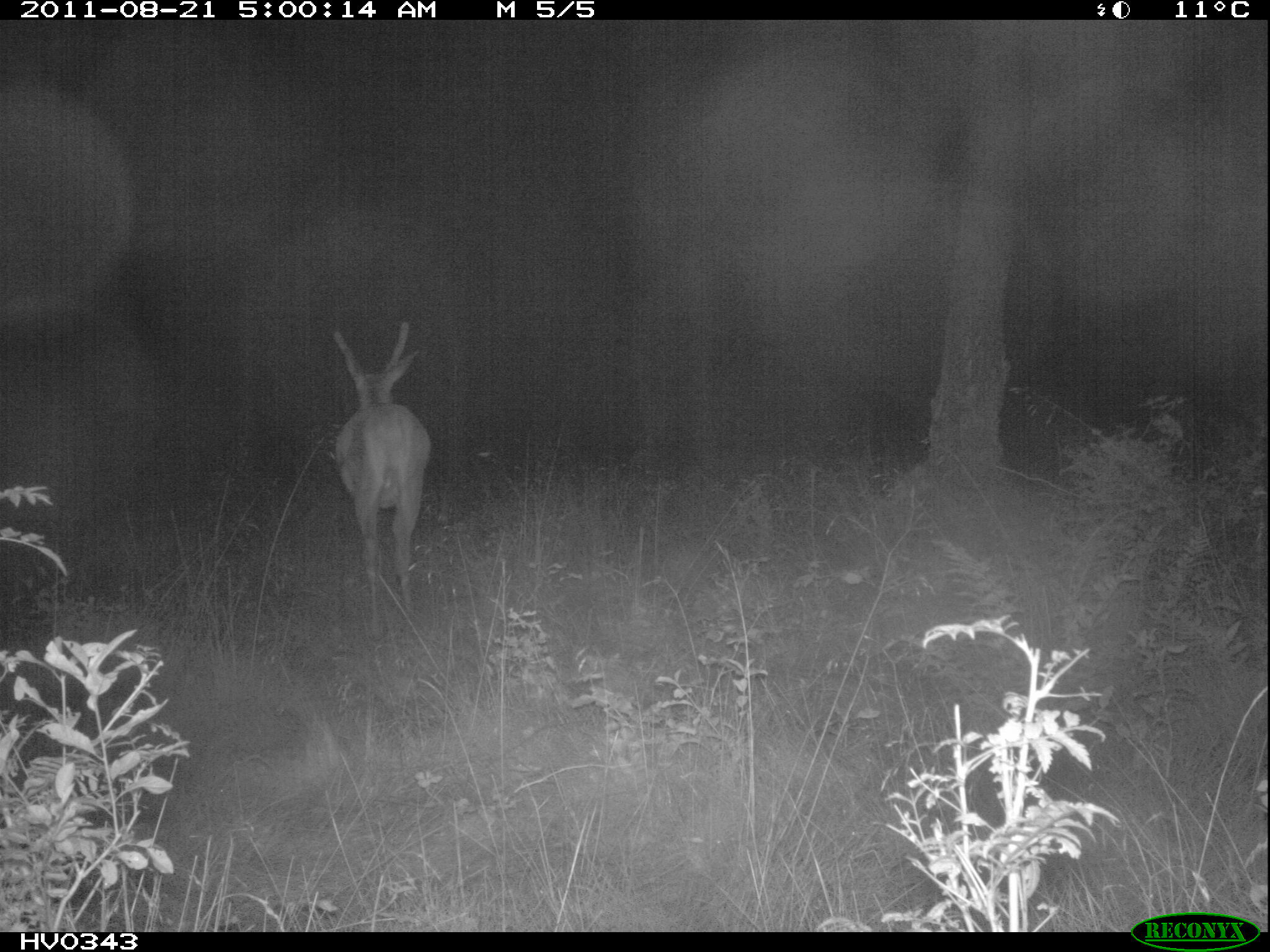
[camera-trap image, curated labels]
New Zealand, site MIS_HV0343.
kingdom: Animalia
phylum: Chordata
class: Mammalia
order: Artiodactyla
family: Cervidae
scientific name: Cervidae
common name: deer